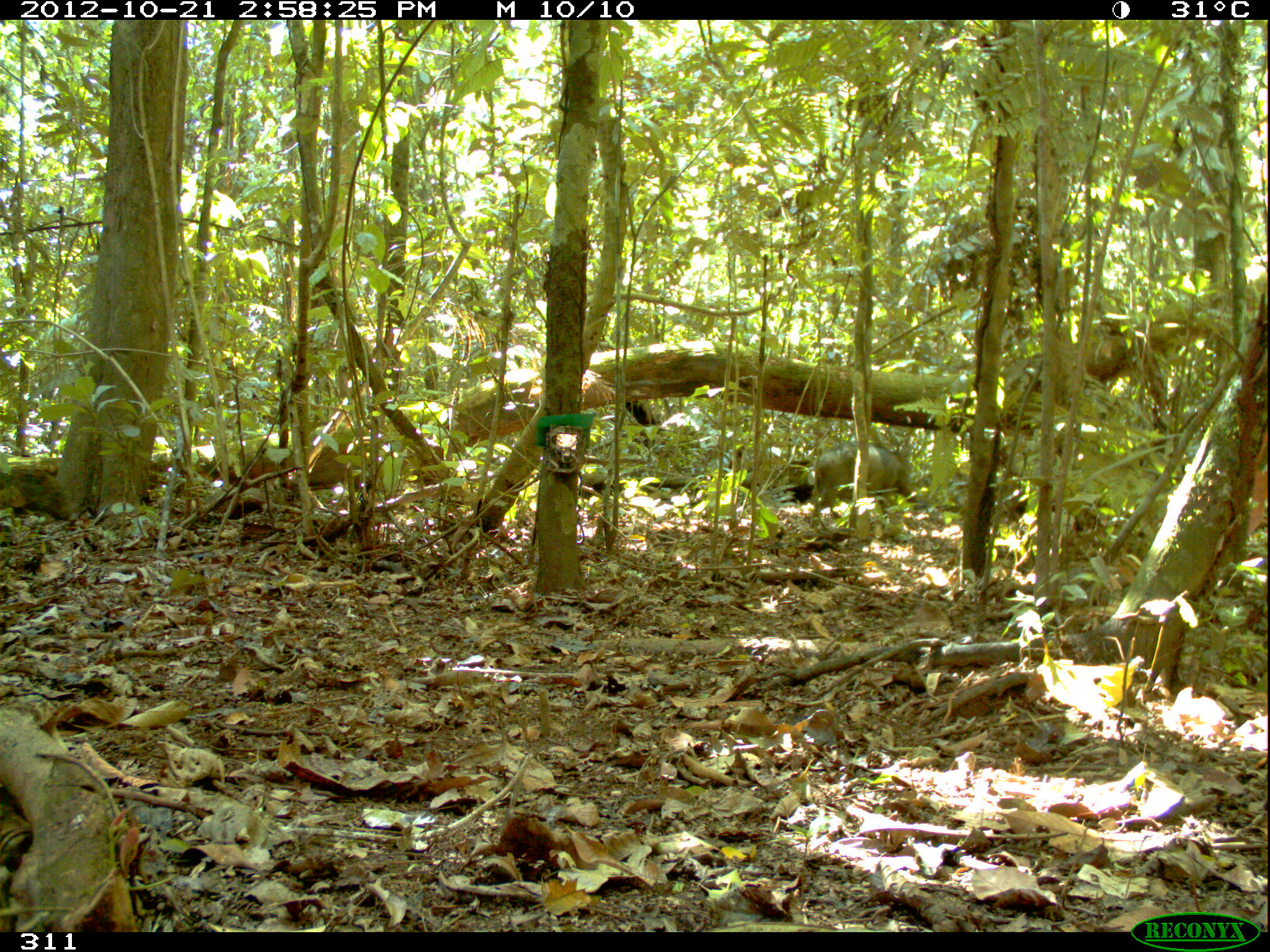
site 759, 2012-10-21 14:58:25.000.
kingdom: Animalia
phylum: Chordata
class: Mammalia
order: Artiodactyla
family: Tayassuidae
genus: Tayassu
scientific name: Tayassu pecari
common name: white-lipped peccary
Tayassu pecari (white-lipped peccary).